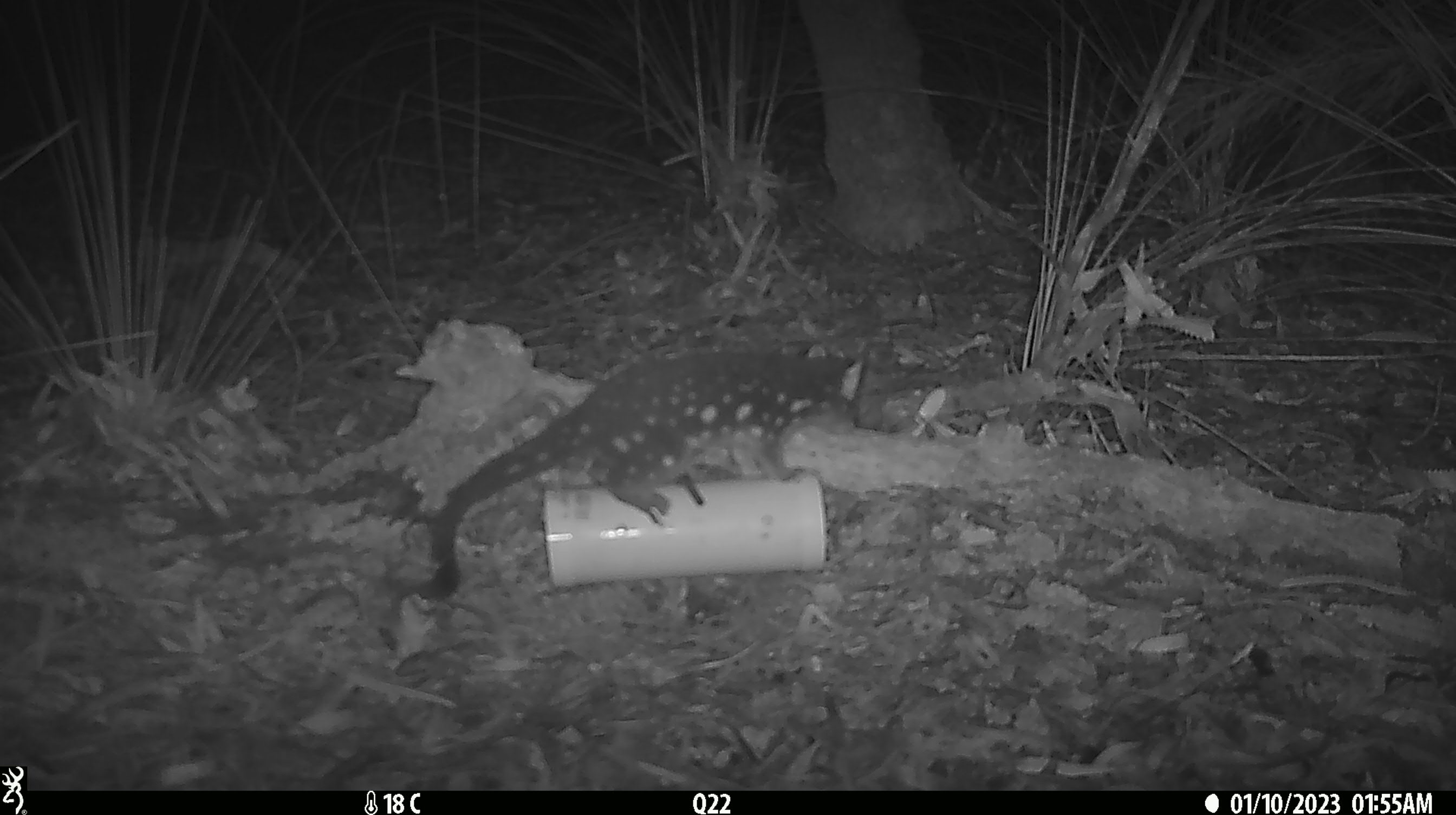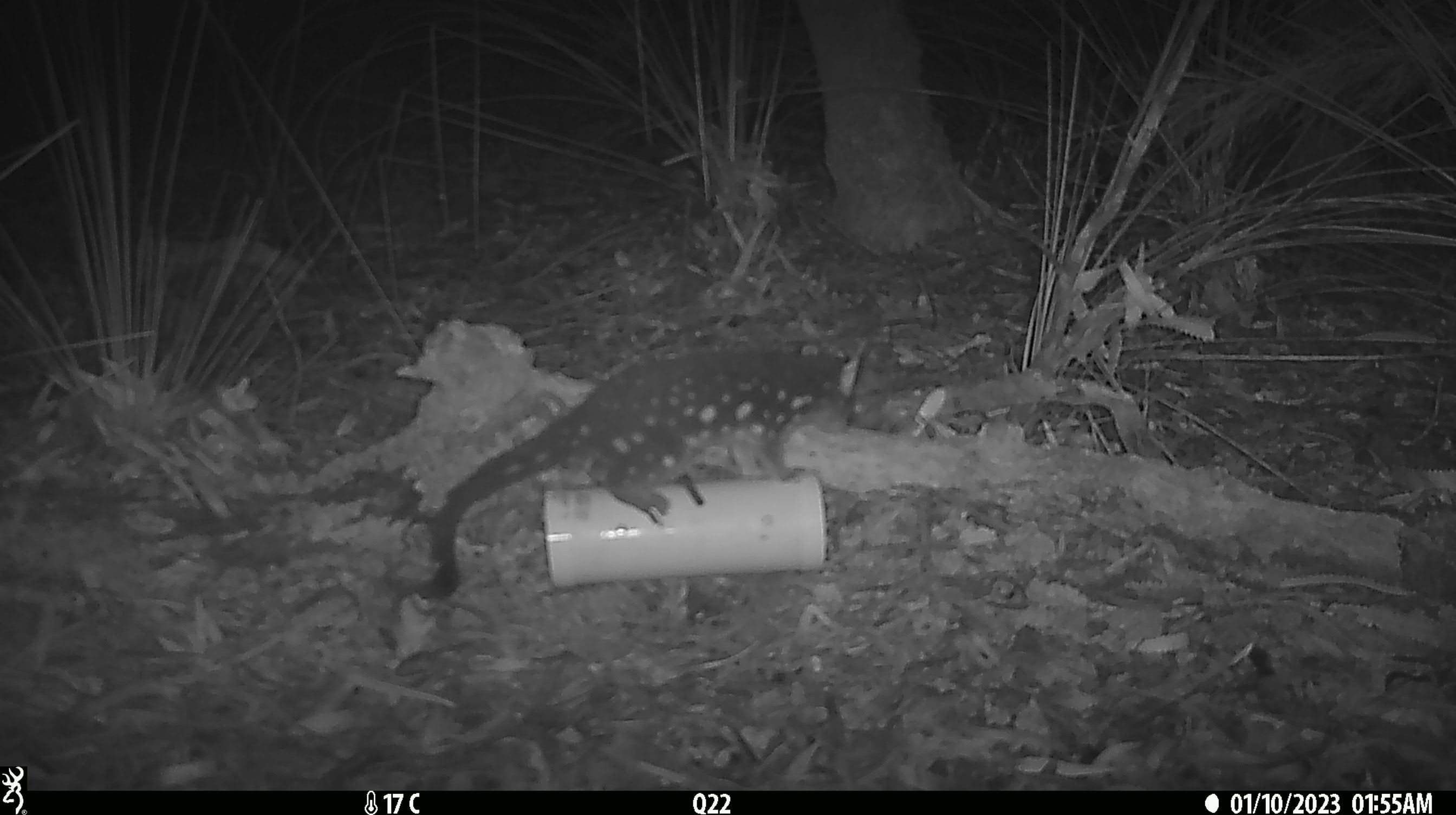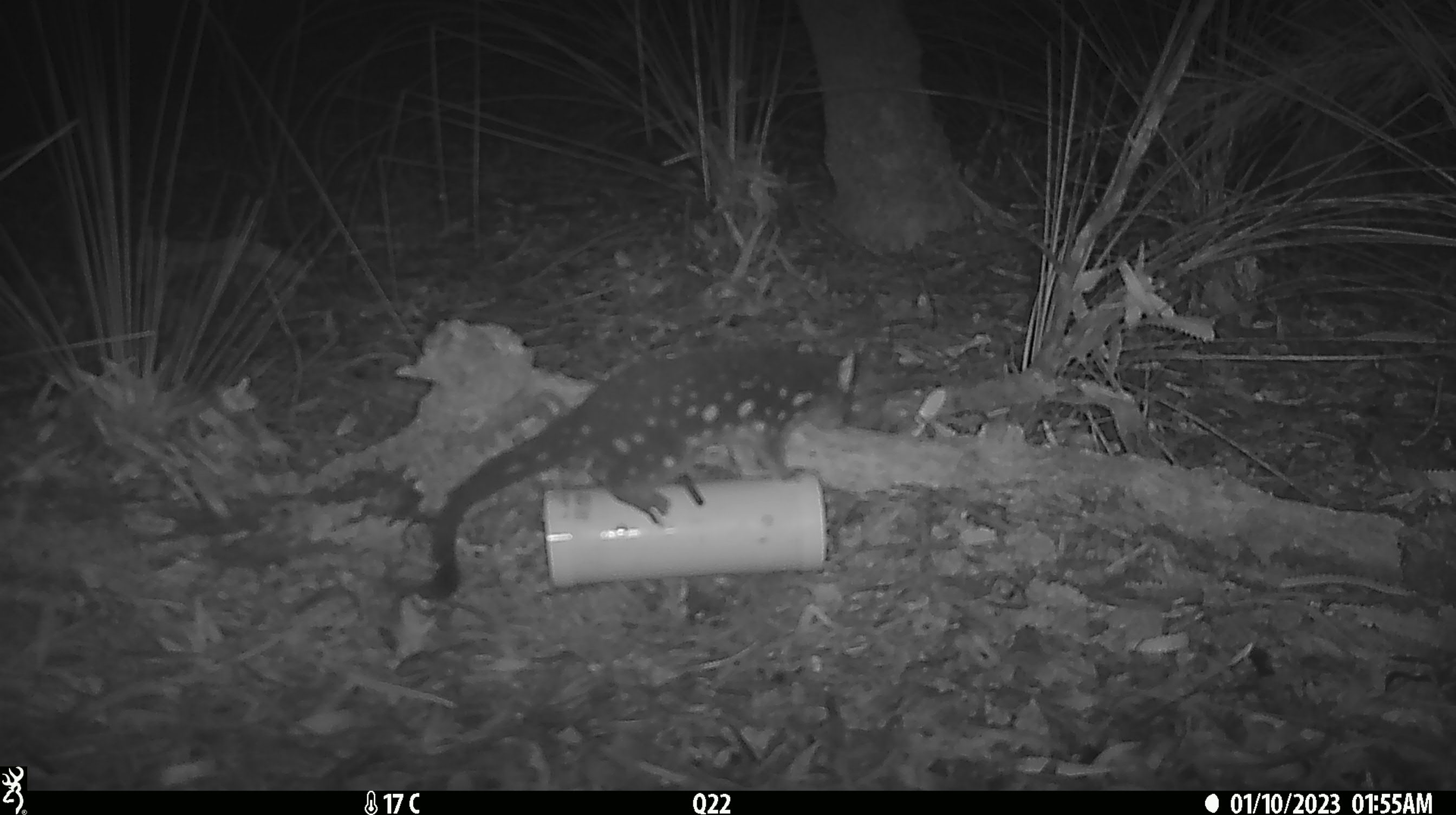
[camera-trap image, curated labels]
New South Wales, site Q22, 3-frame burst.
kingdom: Animalia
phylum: Chordata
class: Mammalia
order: Dasyuromorphia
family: Dasyuridae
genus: Dasyurus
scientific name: Dasyurus maculatus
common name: spotted-tailed quoll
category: quoll